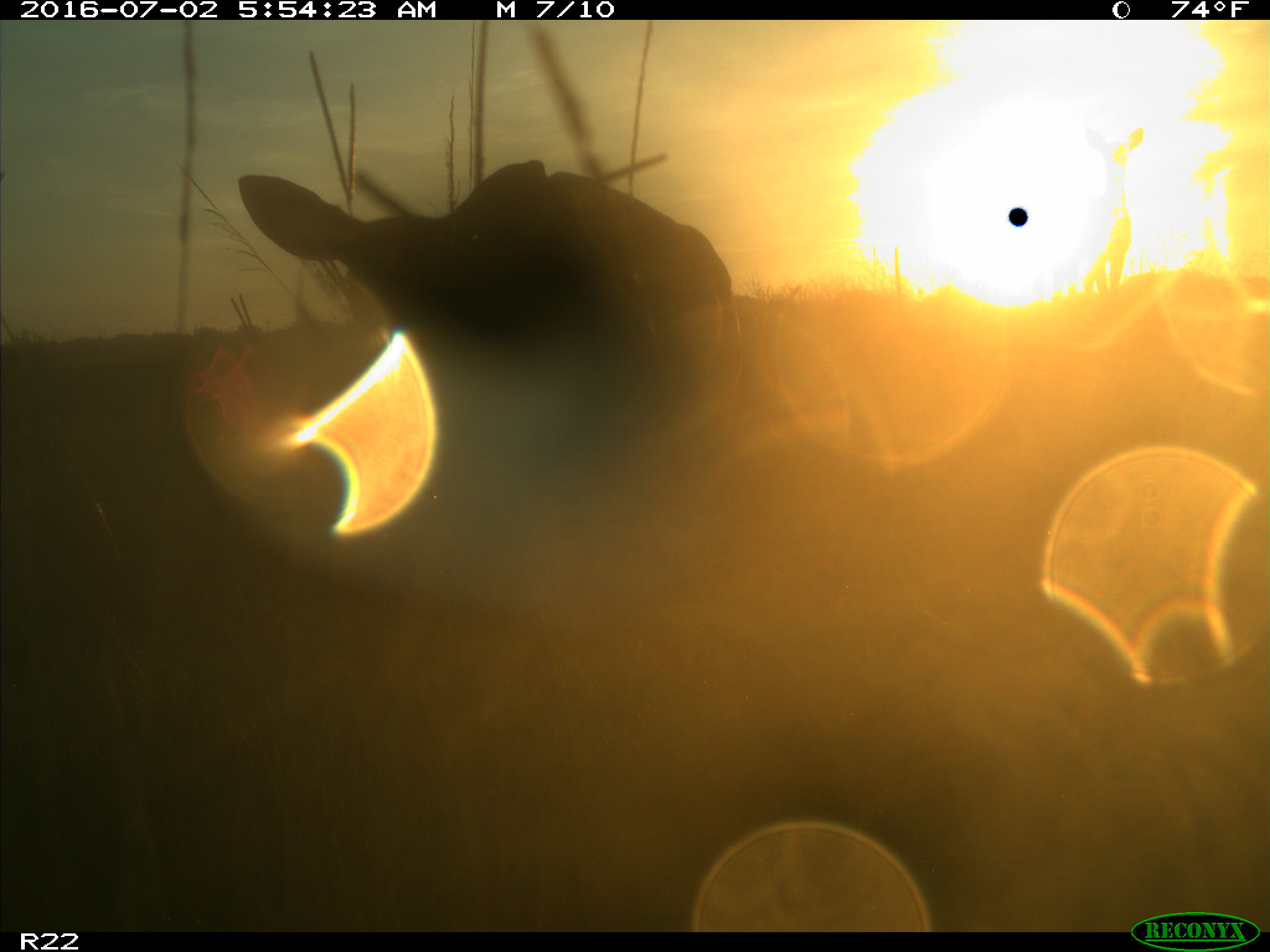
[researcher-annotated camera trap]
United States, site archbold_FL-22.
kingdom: Animalia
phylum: Chordata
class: Mammalia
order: Artiodactyla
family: Cervidae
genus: Odocoileus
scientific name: Odocoileus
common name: deer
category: unidentified deer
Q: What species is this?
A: Unidentified deer (deer) (Odocoileus).